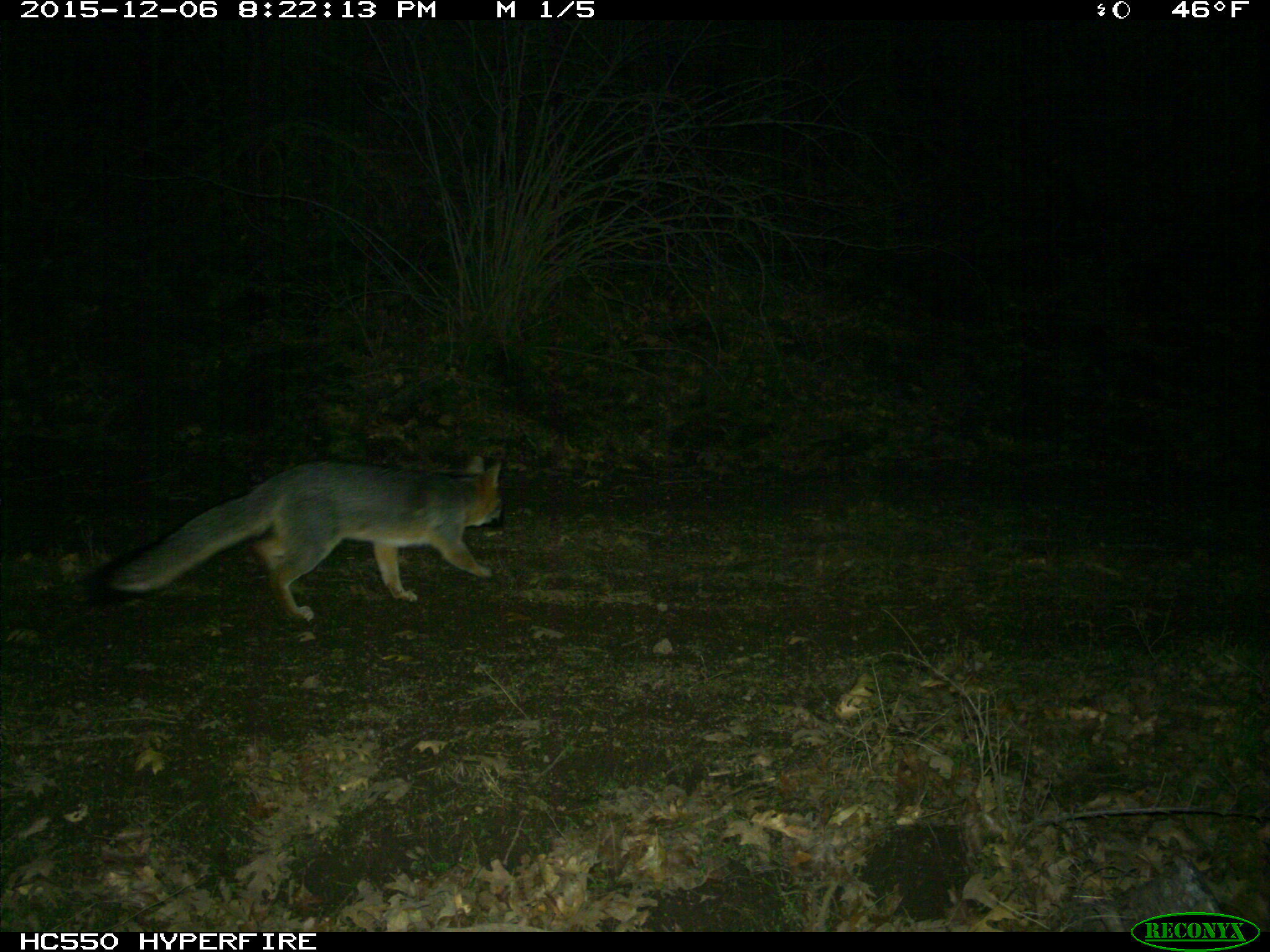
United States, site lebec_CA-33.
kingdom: Animalia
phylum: Chordata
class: Mammalia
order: Carnivora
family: Canidae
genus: Urocyon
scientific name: Urocyon cinereoargenteus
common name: gray fox